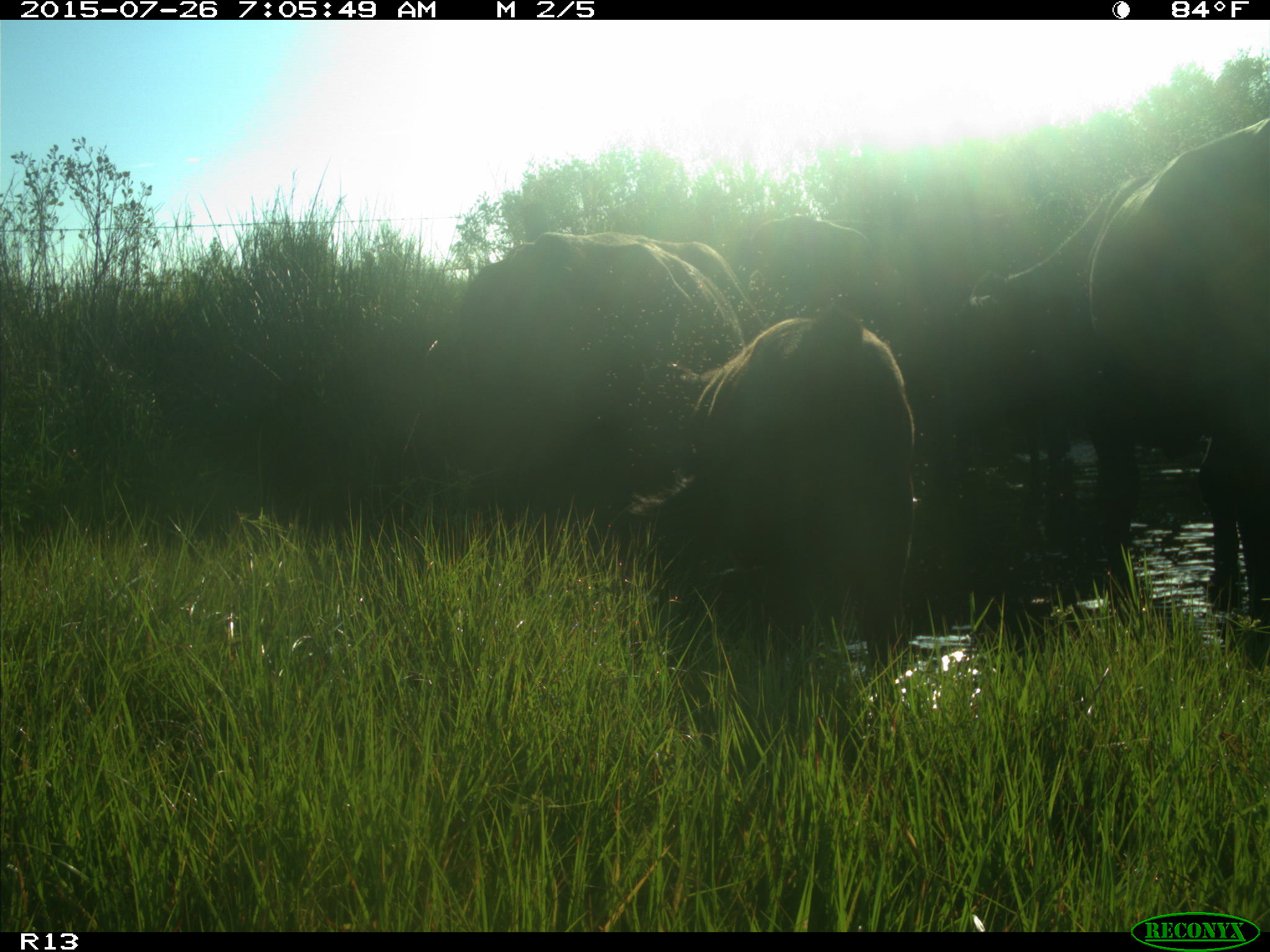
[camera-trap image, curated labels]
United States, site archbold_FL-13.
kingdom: Animalia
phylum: Chordata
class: Mammalia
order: Artiodactyla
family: Bovidae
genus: Bos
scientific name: Bos taurus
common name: domestic cow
Bos taurus (domestic cow).